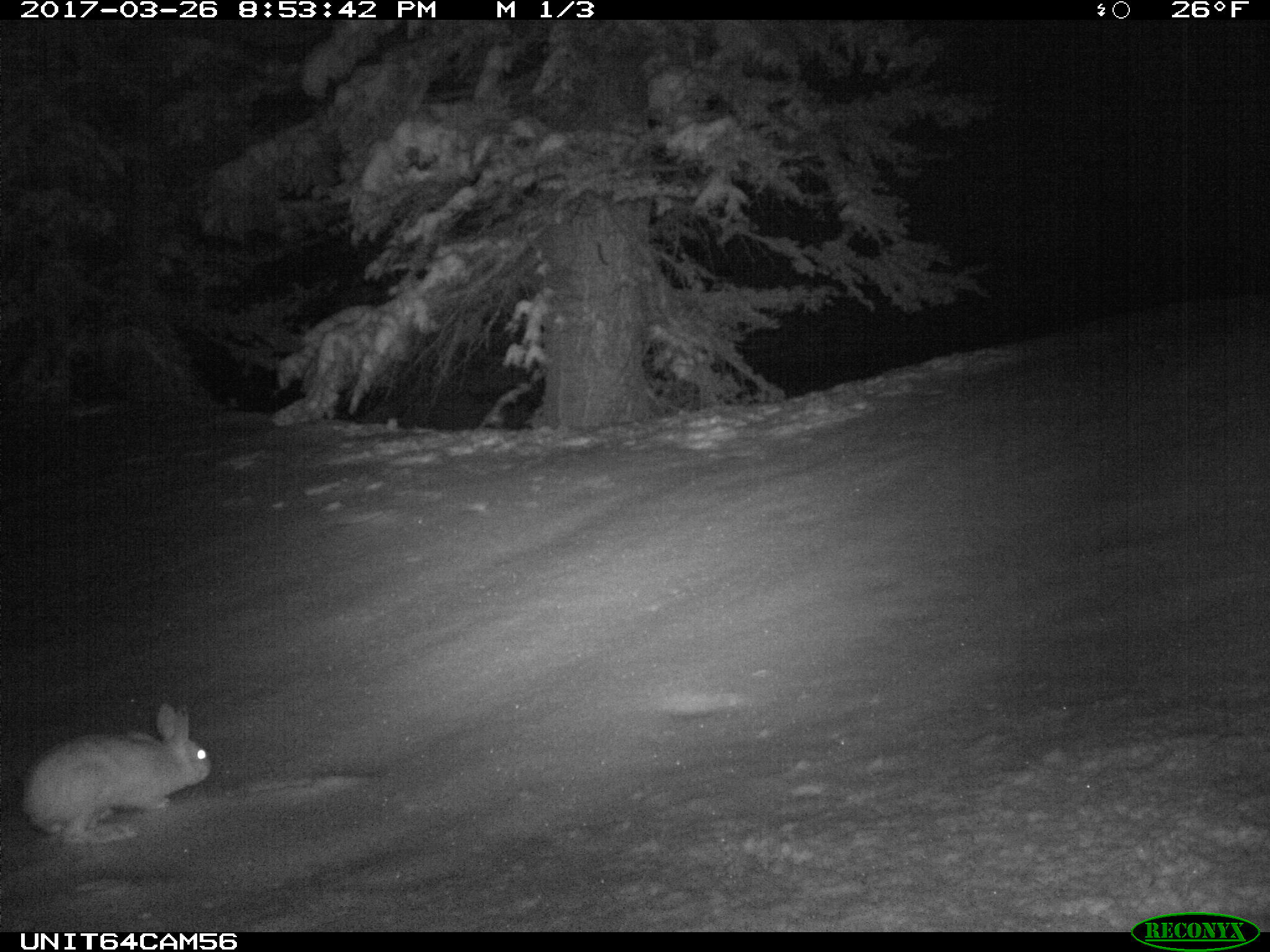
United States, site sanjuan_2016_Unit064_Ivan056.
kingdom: Animalia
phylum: Chordata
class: Mammalia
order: Lagomorpha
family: Leporidae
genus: Lepus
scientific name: Lepus americanus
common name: snowshoe hare